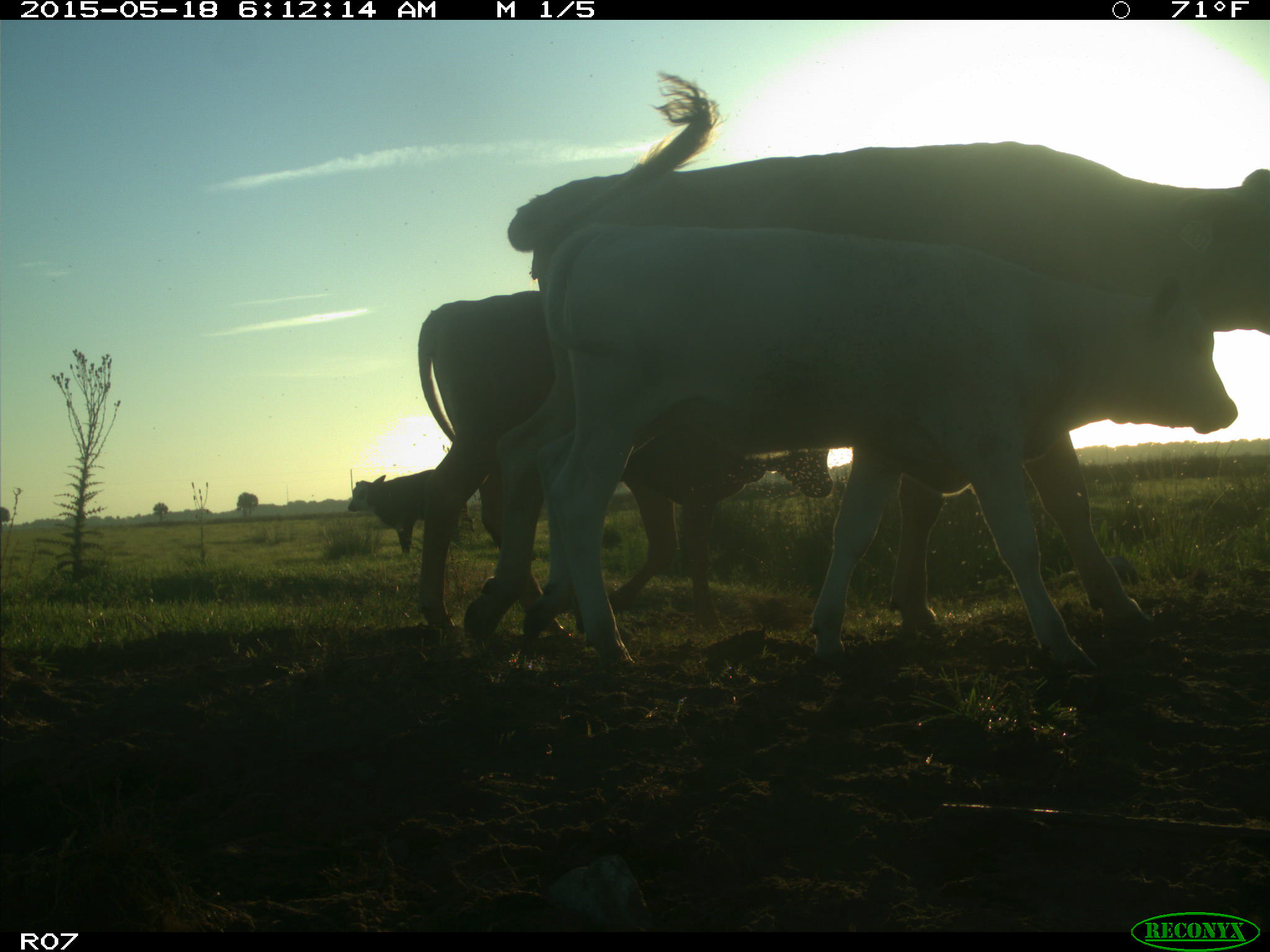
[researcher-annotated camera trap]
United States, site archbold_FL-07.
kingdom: Animalia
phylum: Chordata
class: Mammalia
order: Artiodactyla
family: Bovidae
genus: Bos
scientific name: Bos taurus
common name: domestic cow